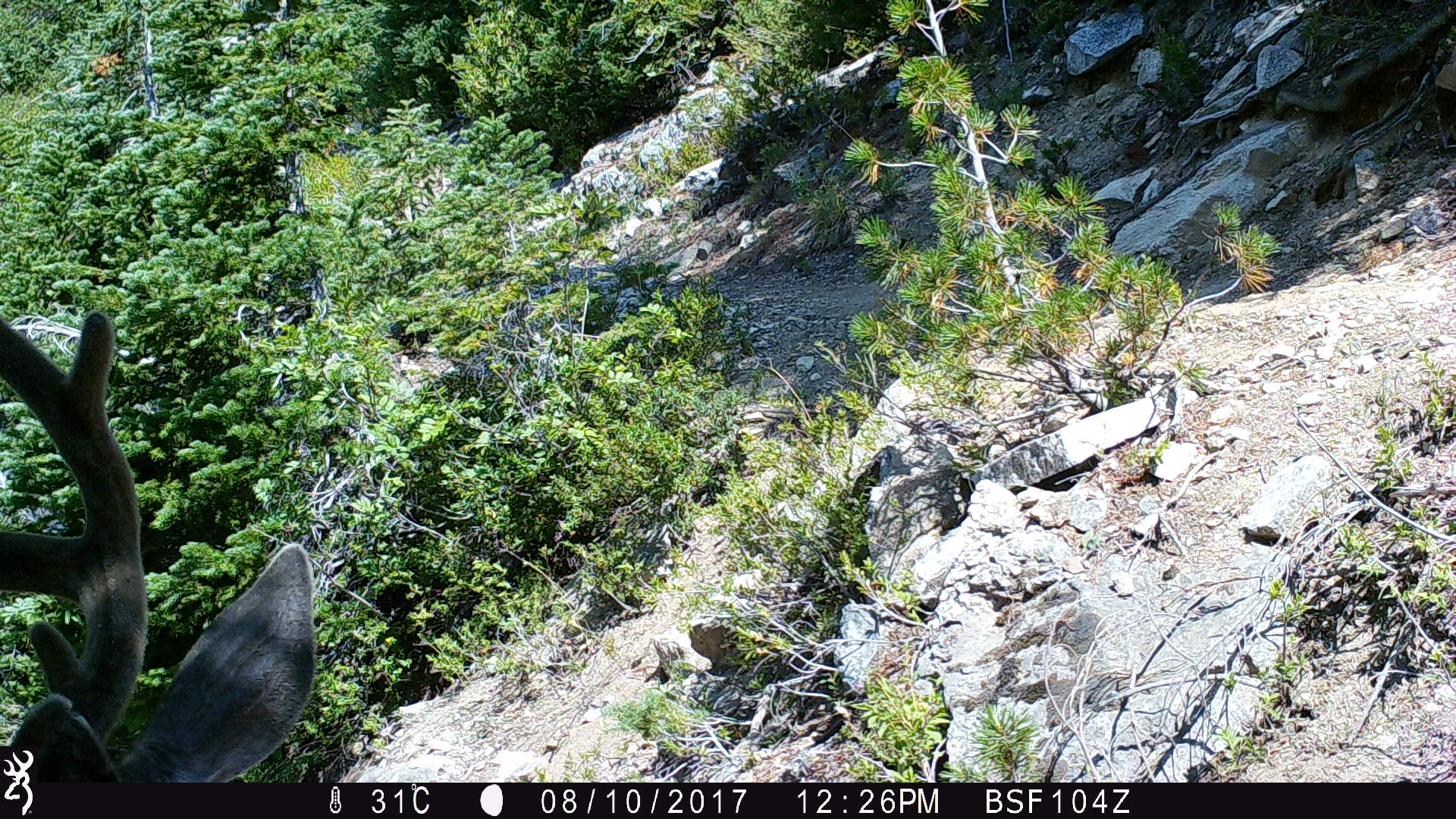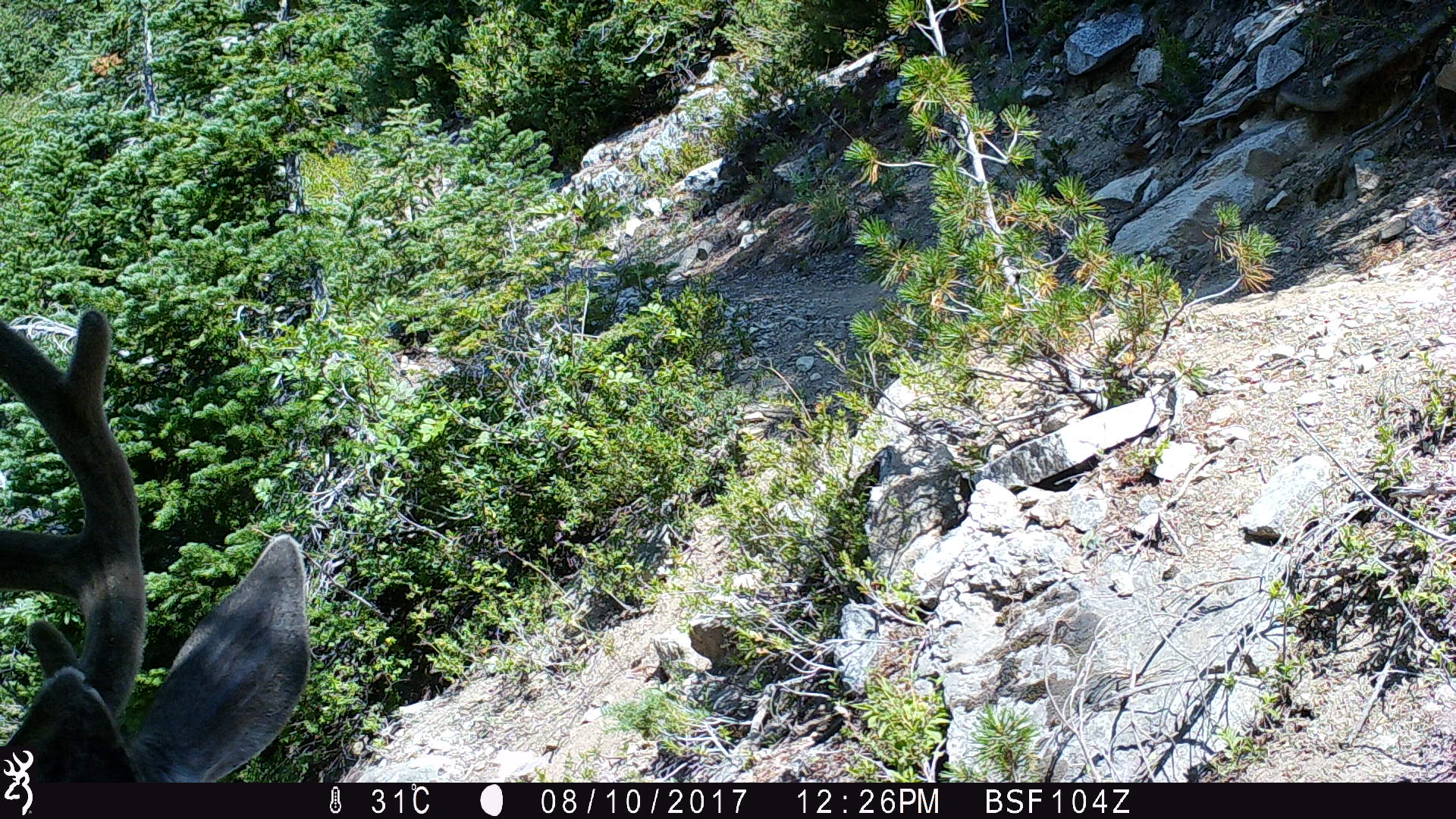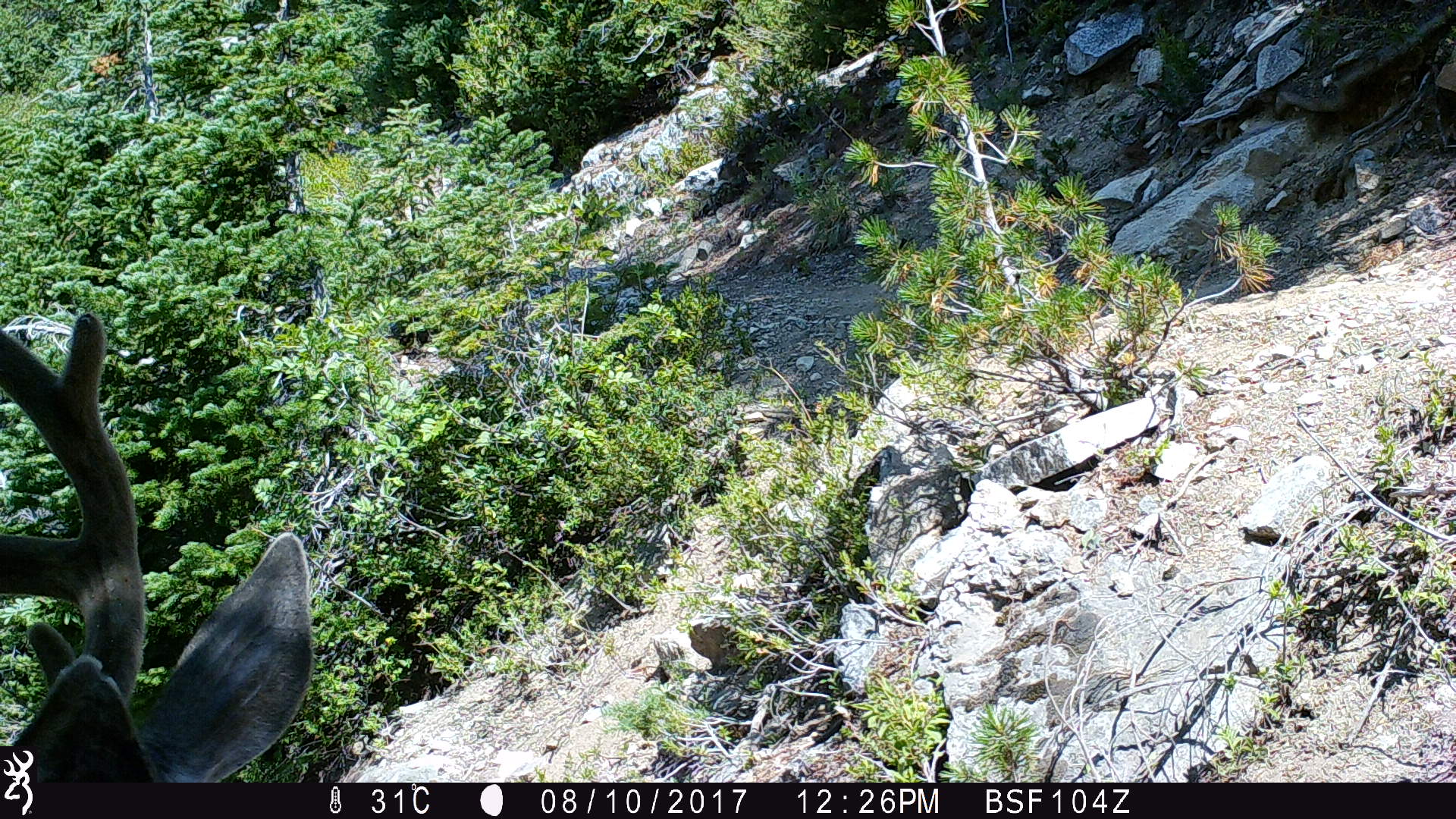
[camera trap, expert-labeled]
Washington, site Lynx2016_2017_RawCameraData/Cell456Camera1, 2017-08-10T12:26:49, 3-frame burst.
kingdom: Animalia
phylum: Chordata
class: Mammalia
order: Artiodactyla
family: Cervidae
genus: Odocoileus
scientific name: Odocoileus hemionus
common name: mule deer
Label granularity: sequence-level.